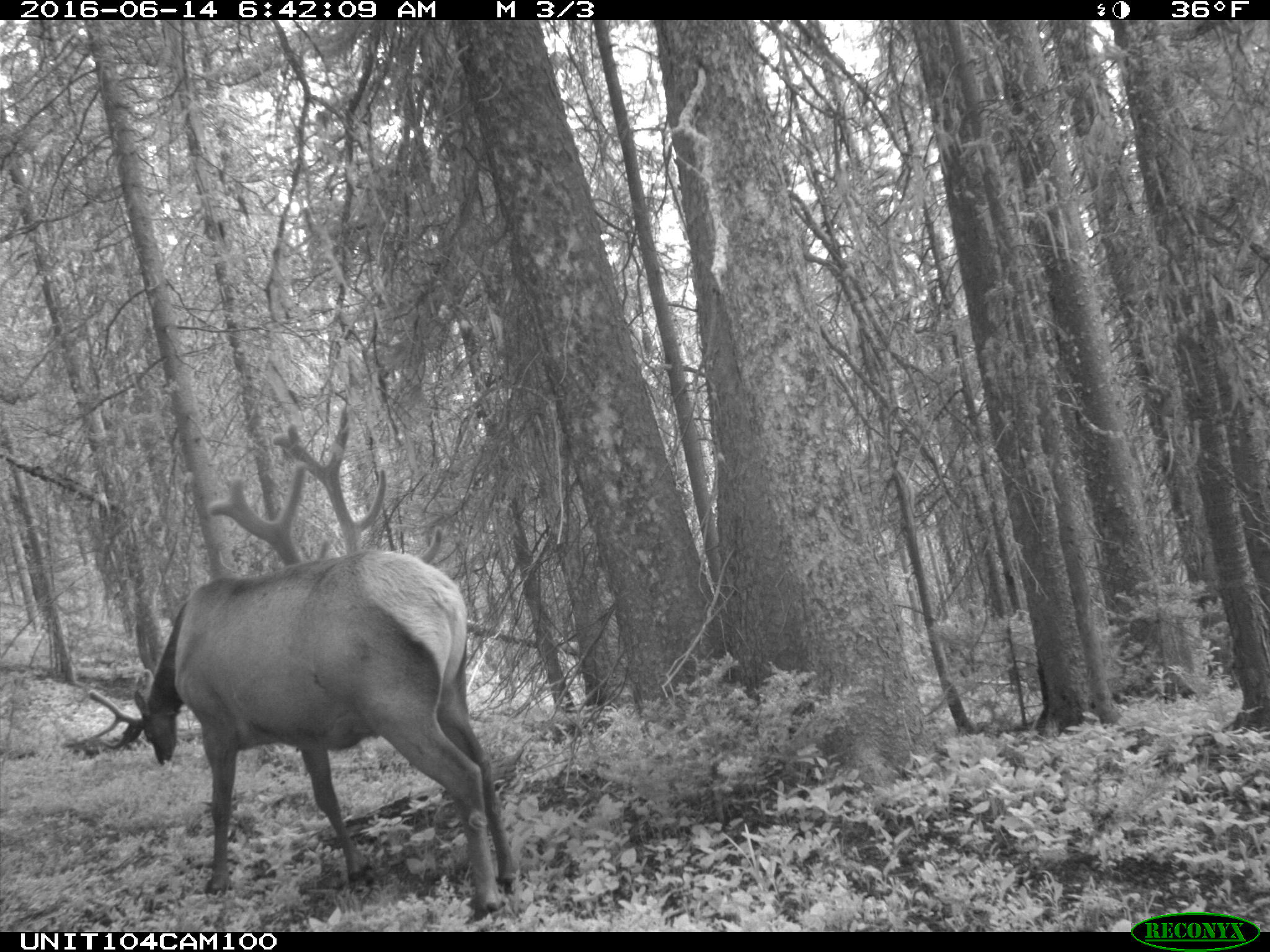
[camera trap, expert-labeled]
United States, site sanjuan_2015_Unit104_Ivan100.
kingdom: Animalia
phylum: Chordata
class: Mammalia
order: Artiodactyla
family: Cervidae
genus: Cervus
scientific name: Cervus elaphus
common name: red deer